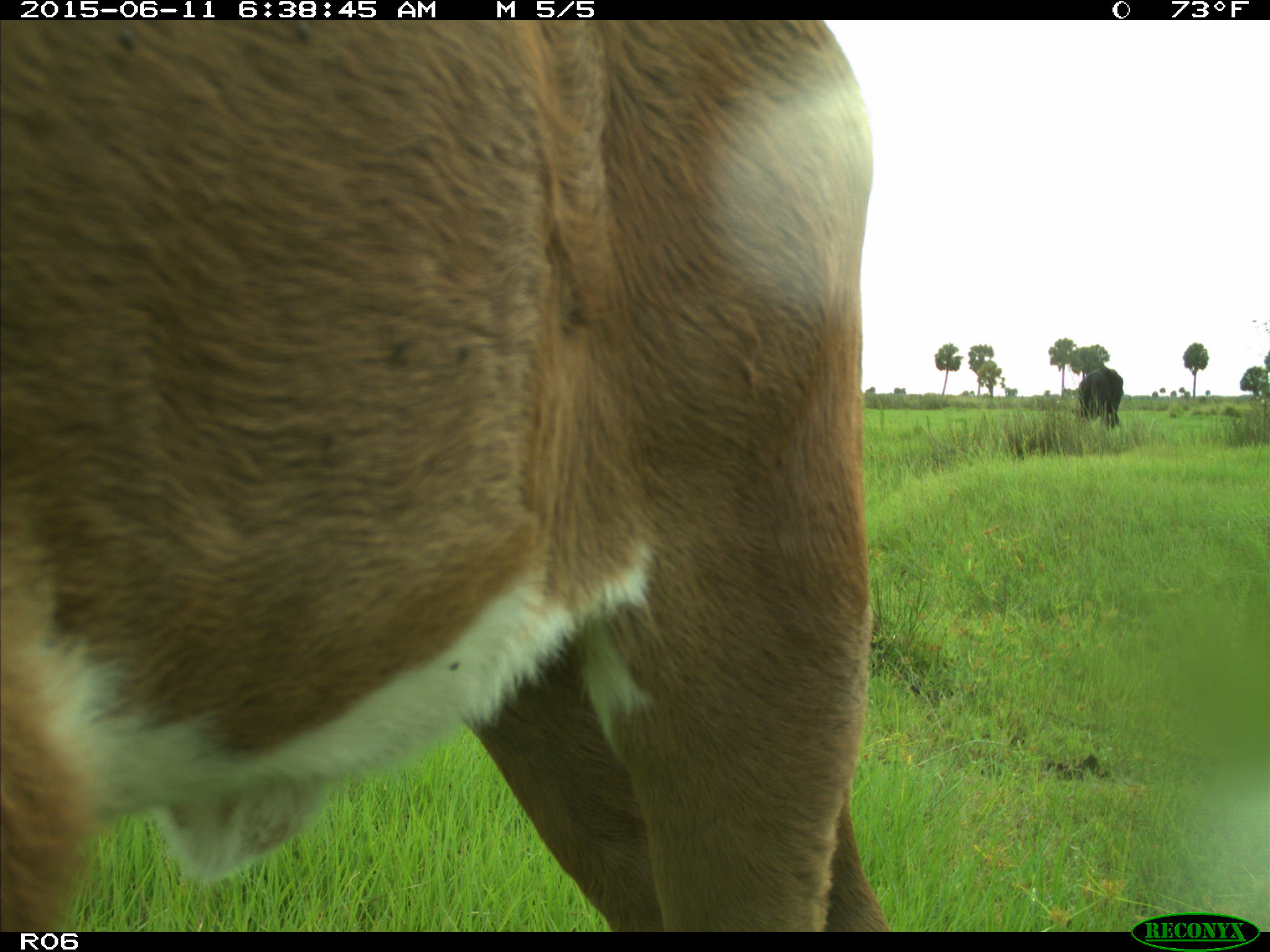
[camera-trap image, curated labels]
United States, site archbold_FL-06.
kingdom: Animalia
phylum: Chordata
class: Mammalia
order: Artiodactyla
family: Bovidae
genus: Bos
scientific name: Bos taurus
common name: domestic cow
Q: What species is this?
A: Bos taurus (domestic cow).